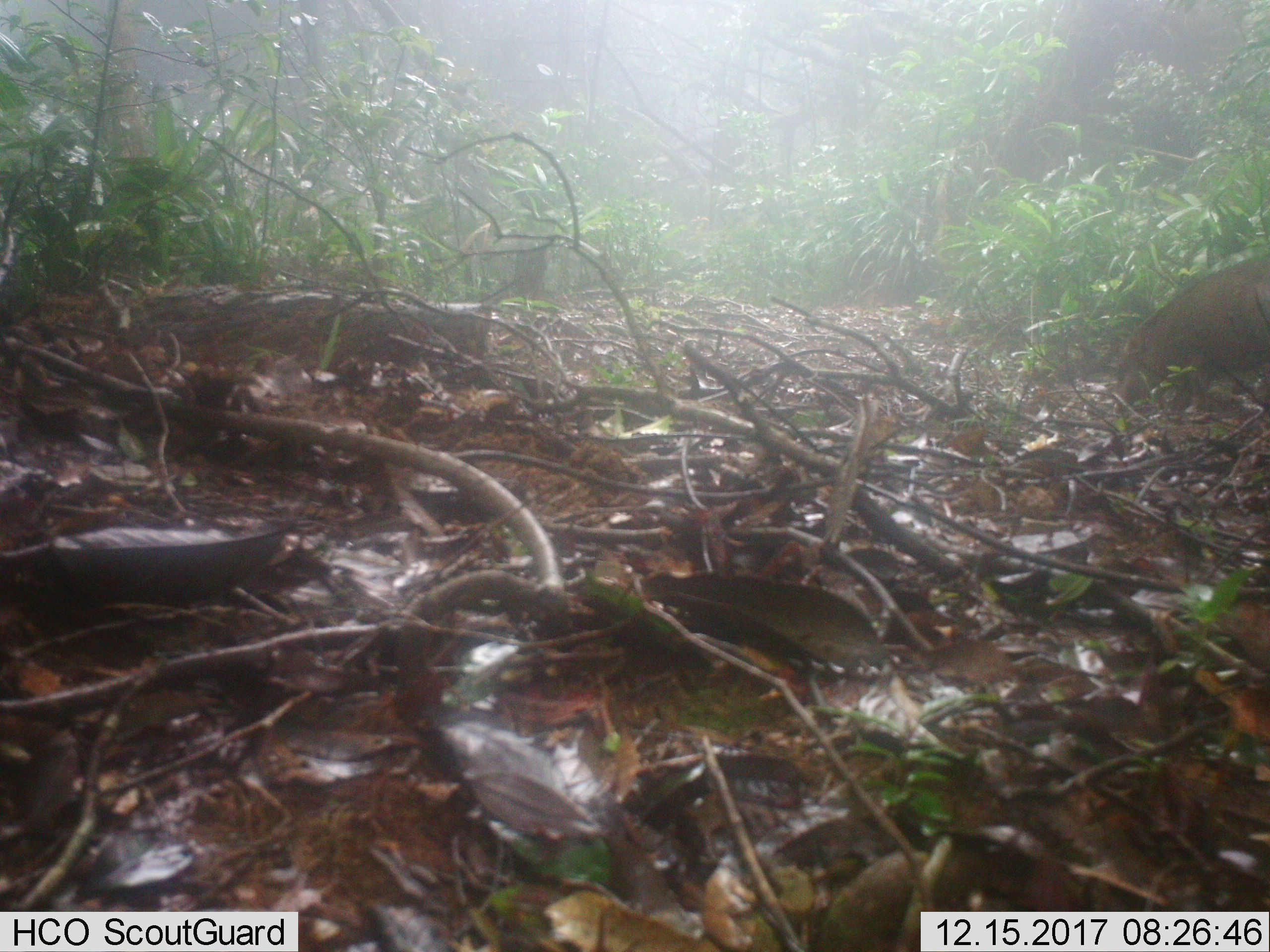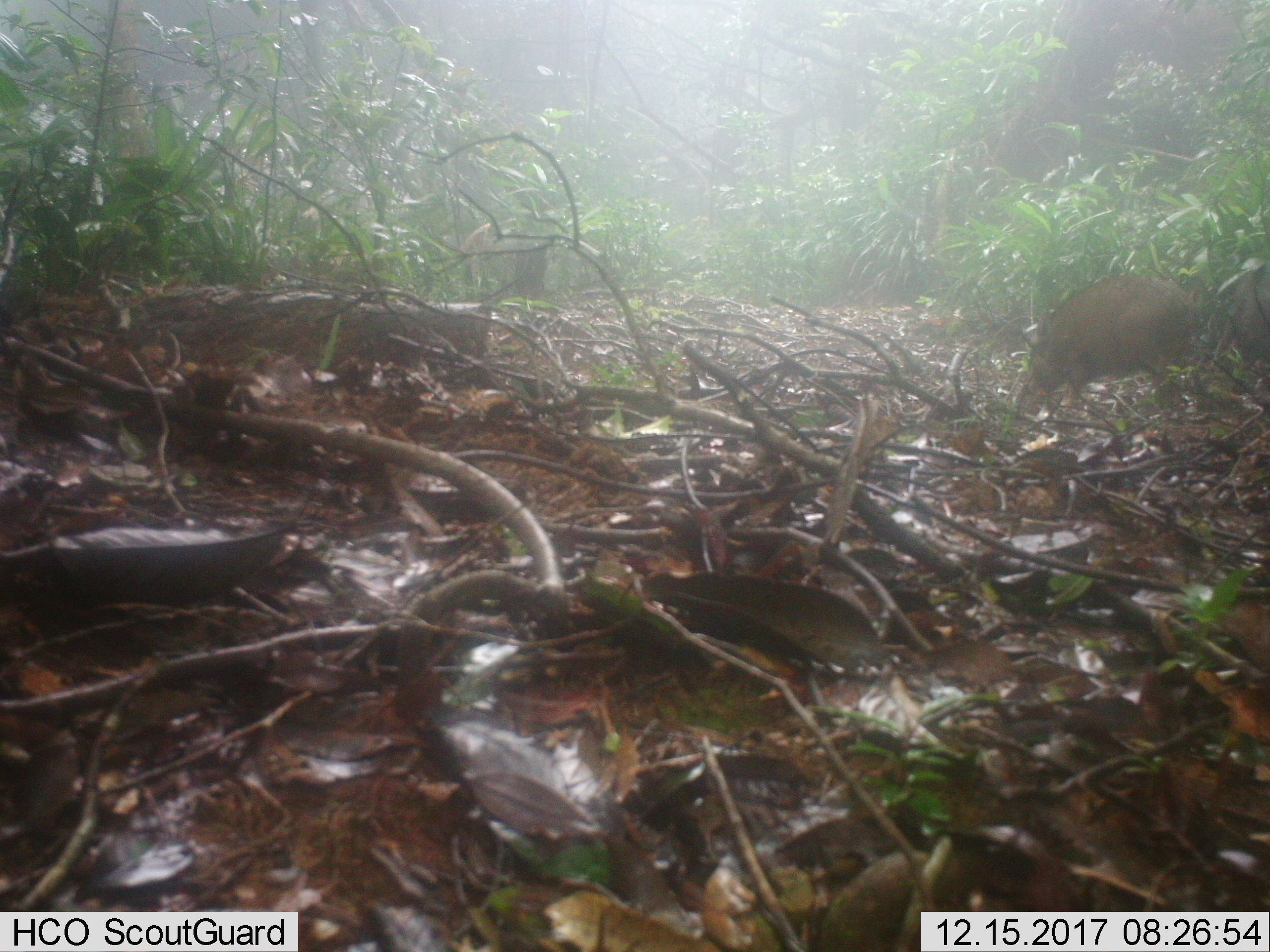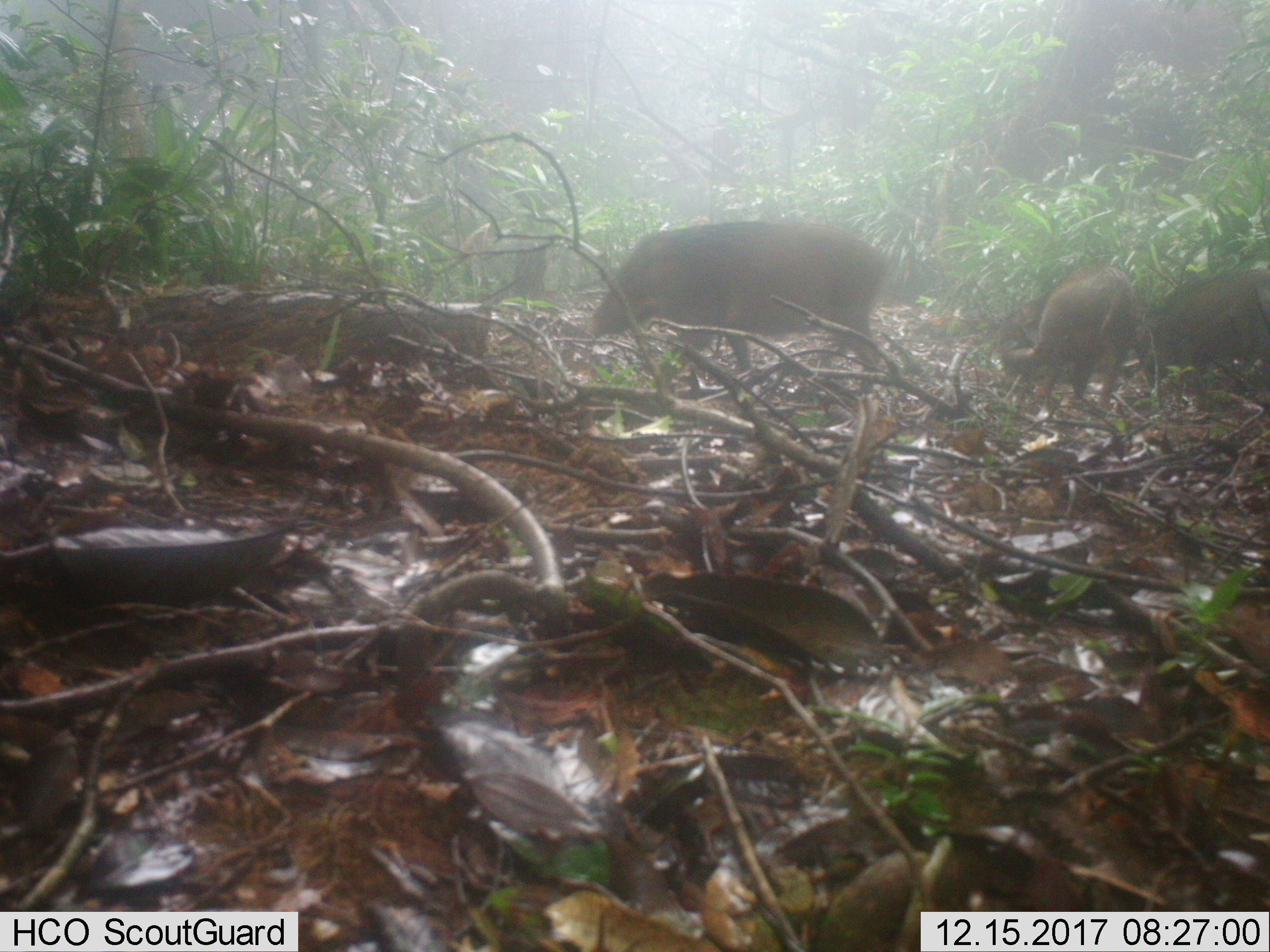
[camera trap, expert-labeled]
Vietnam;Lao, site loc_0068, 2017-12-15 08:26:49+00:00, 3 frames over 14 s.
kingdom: Animalia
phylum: Chordata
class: Mammalia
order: Artiodactyla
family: Suidae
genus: Sus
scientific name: Sus scrofa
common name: eurasian wild pig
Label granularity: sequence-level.